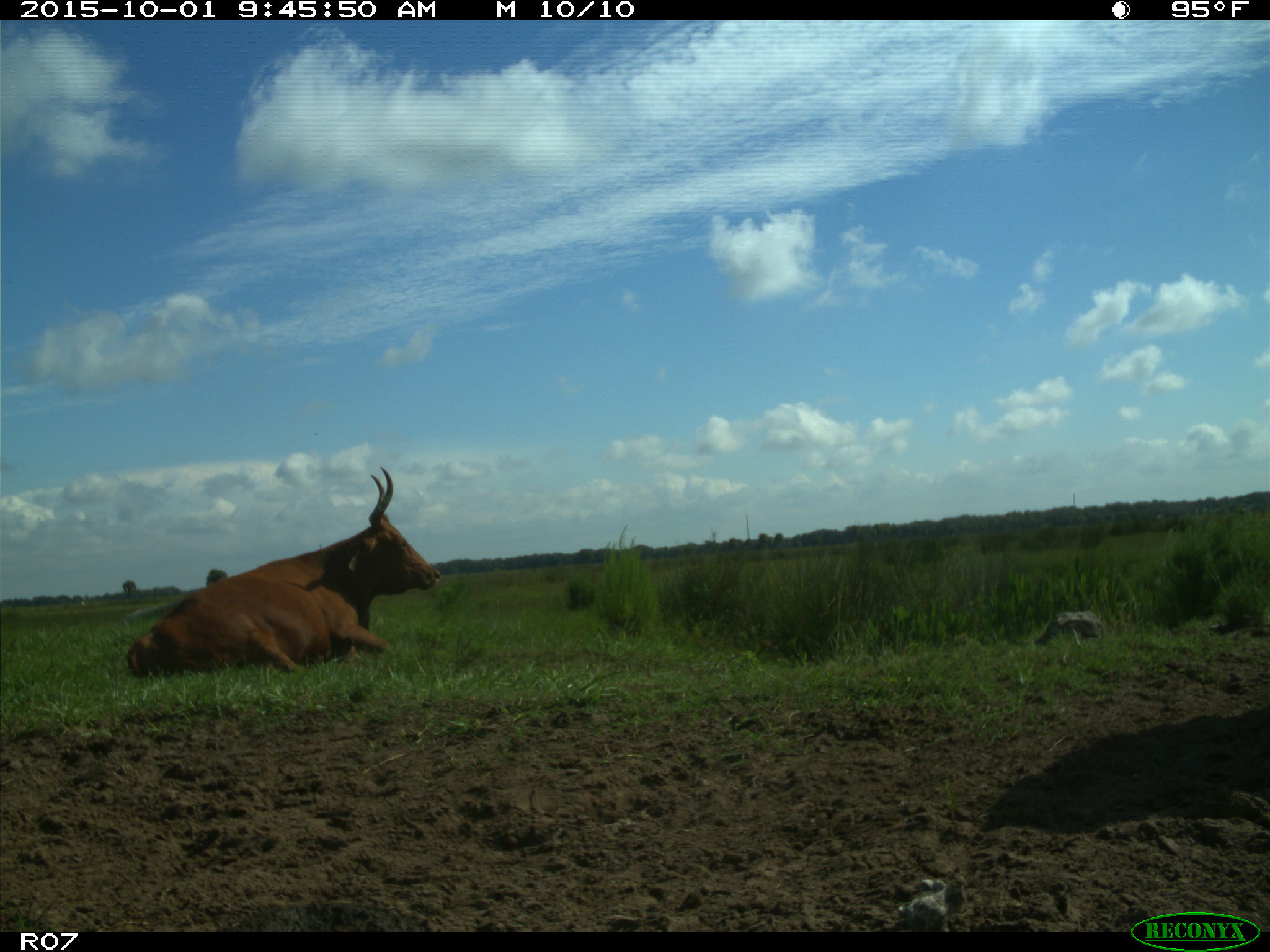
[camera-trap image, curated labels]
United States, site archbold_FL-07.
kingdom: Animalia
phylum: Chordata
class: Mammalia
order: Artiodactyla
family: Bovidae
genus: Bos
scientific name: Bos taurus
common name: domestic cow